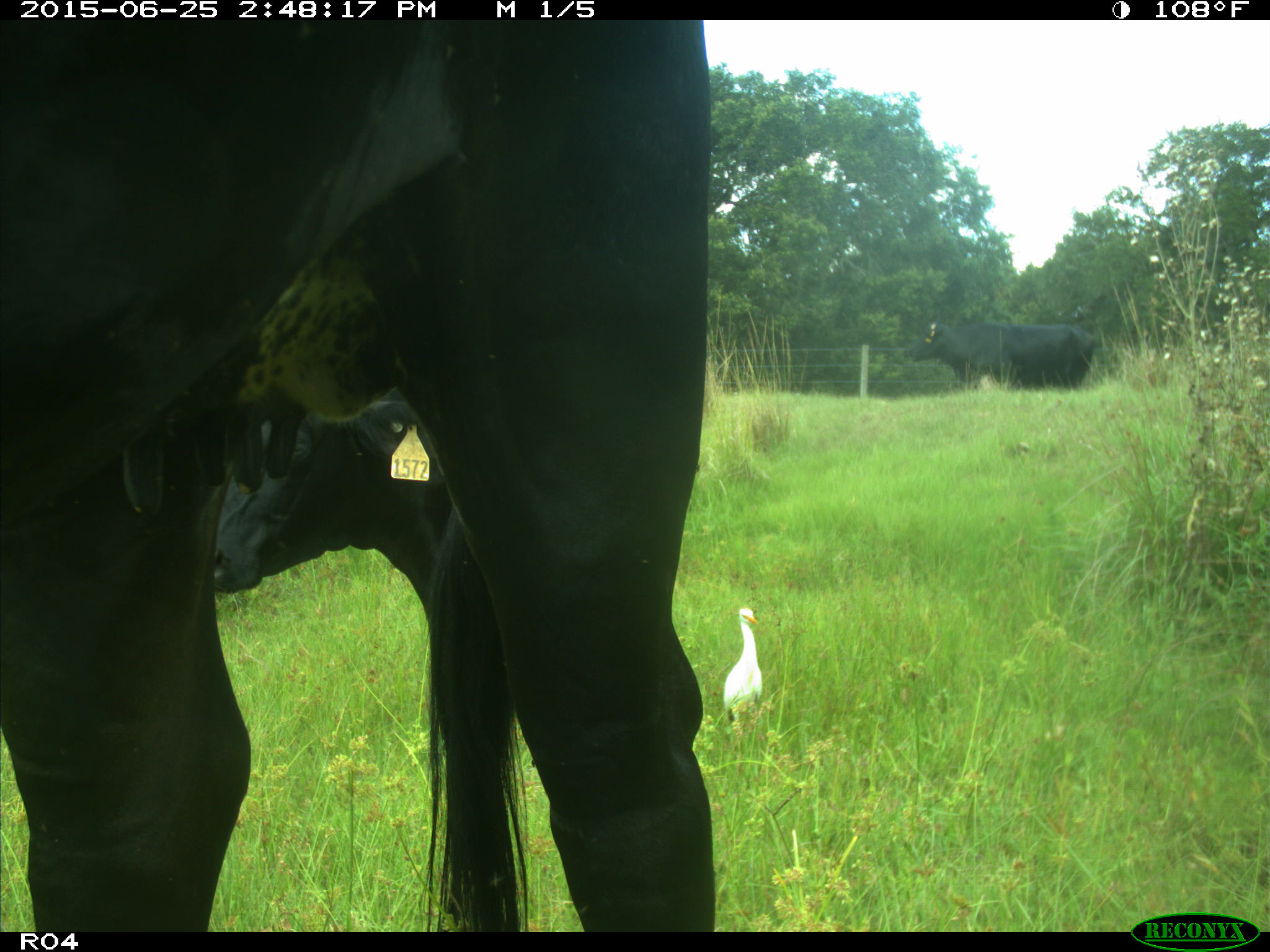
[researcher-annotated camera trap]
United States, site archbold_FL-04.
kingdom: Animalia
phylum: Chordata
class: Mammalia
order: Artiodactyla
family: Bovidae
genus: Bos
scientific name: Bos taurus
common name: domestic cow